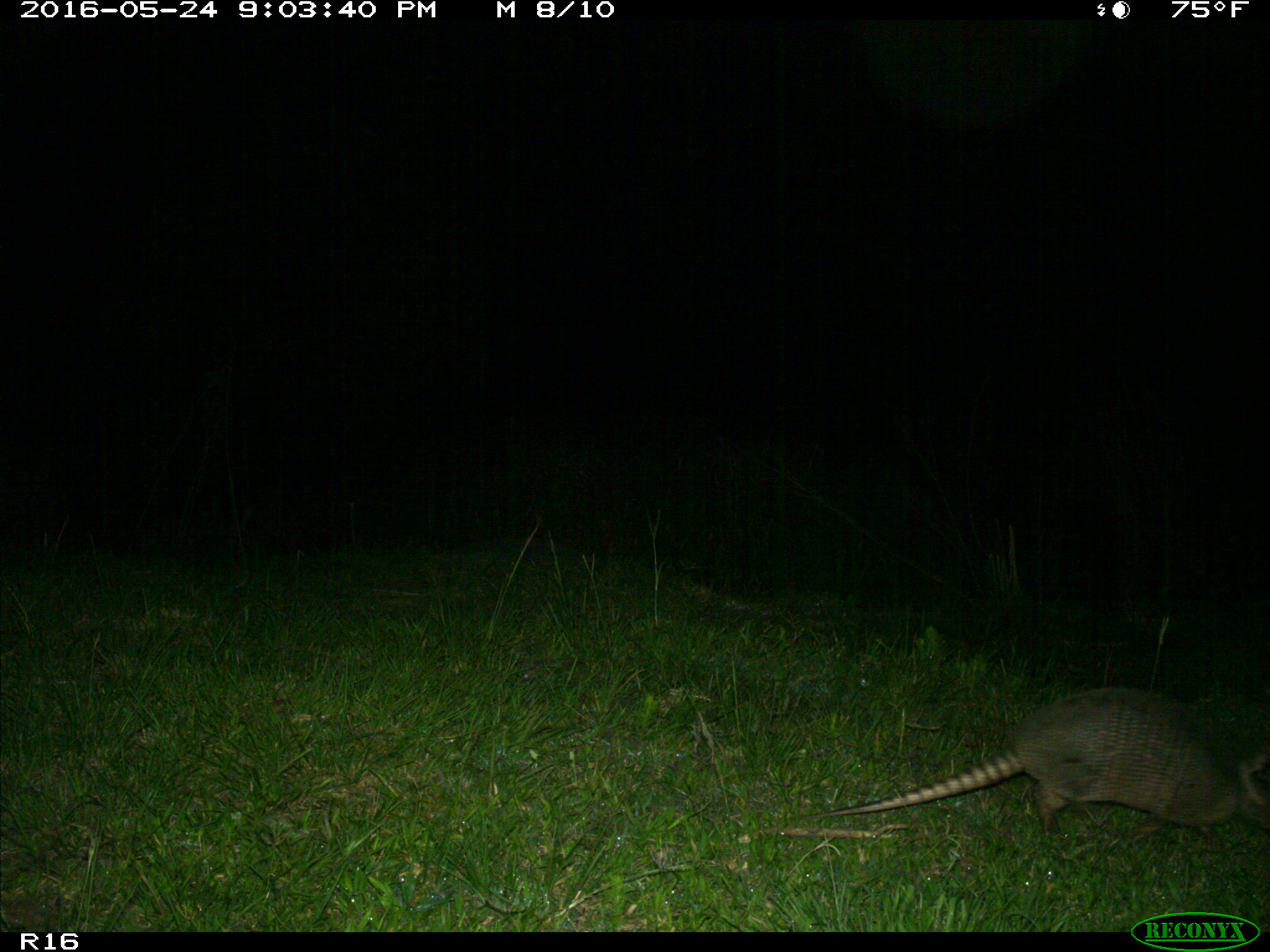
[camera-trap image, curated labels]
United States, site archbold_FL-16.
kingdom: Animalia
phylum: Chordata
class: Mammalia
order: Cingulata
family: Dasypodidae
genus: Dasypus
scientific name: Dasypus novemcinctus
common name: nine-banded armadillo